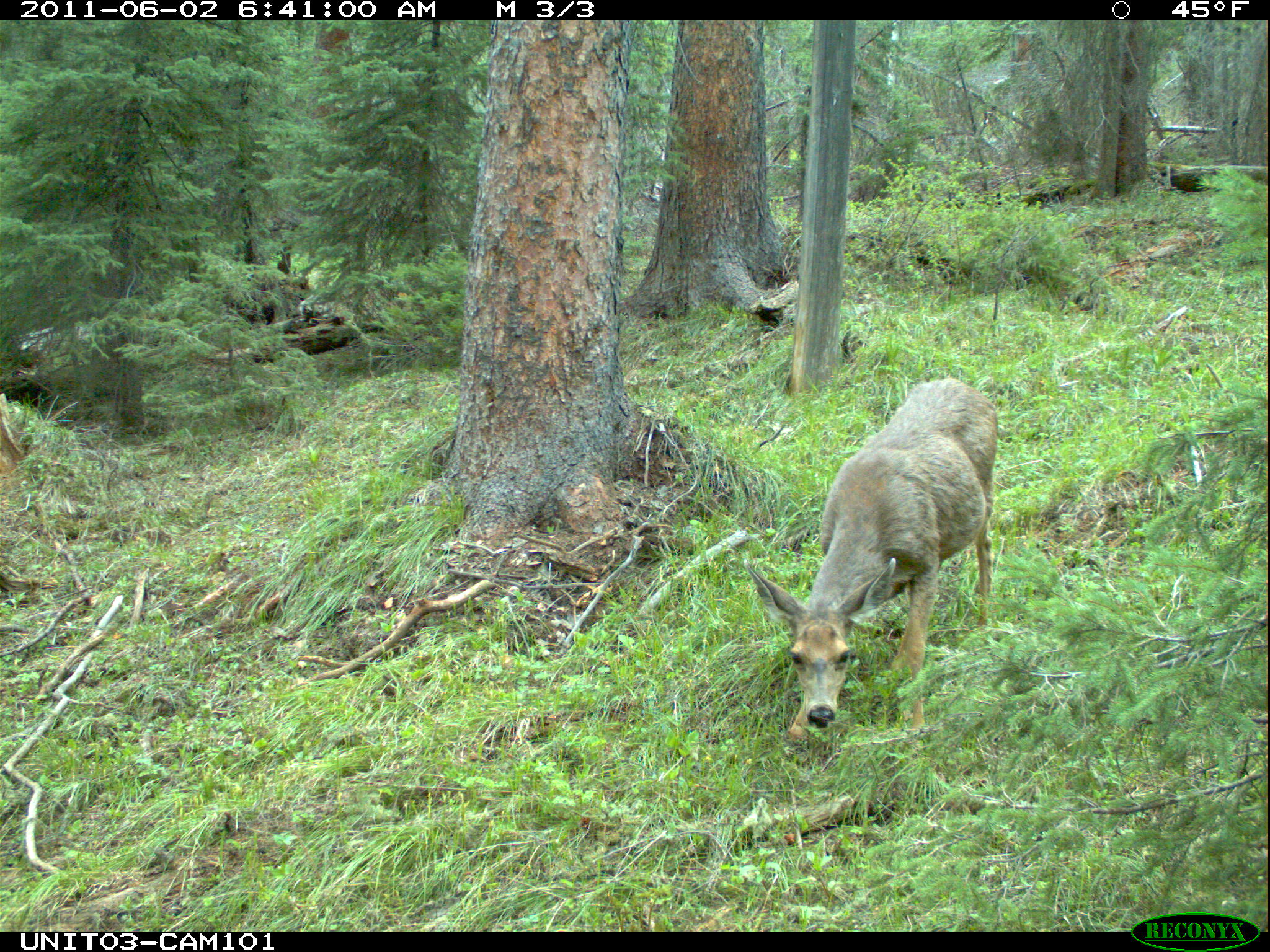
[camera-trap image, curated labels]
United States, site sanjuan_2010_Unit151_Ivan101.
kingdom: Animalia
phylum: Chordata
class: Mammalia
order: Artiodactyla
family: Cervidae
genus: Odocoileus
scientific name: Odocoileus hemionus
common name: mule deer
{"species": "Odocoileus hemionus (mule deer)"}